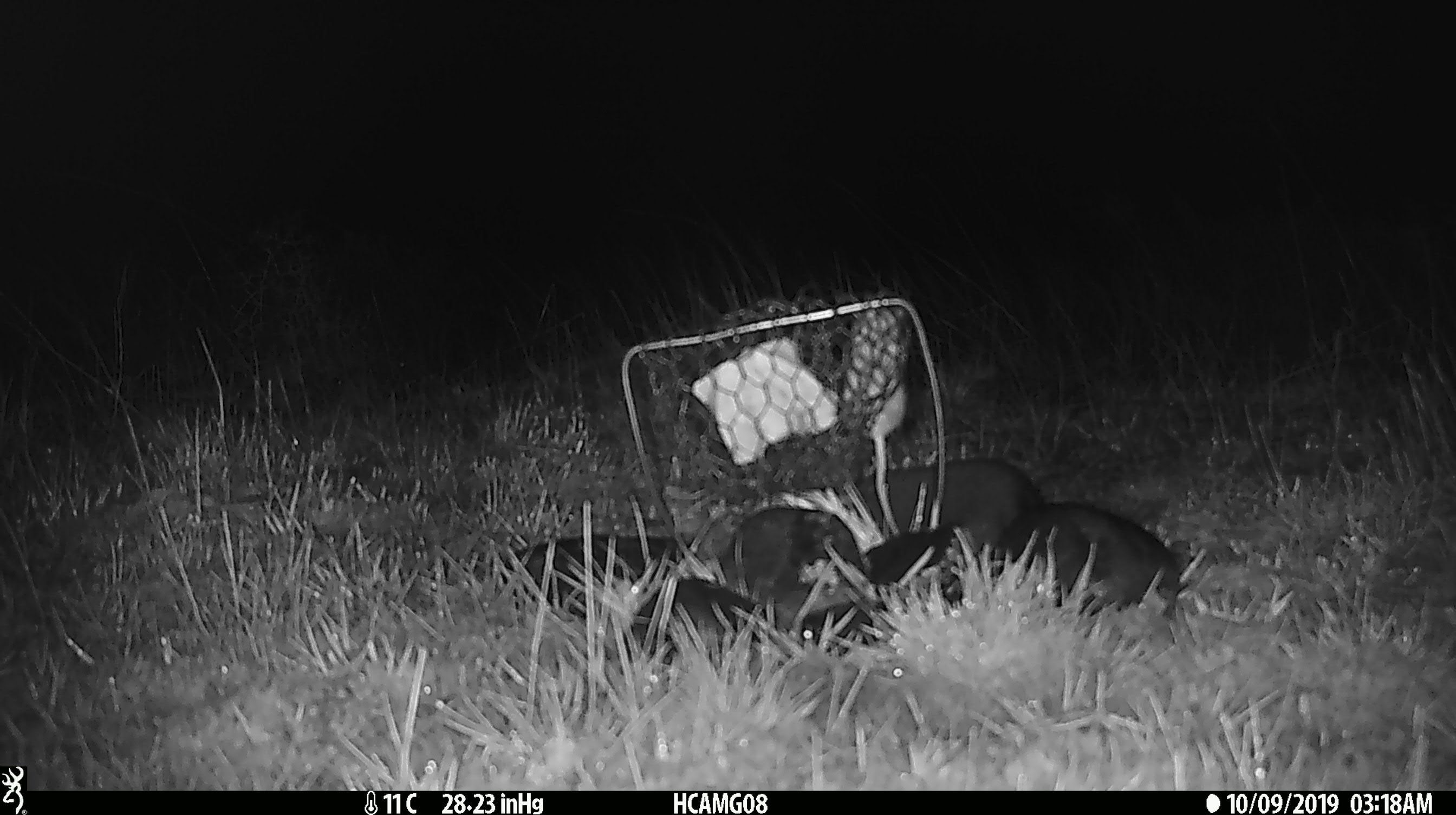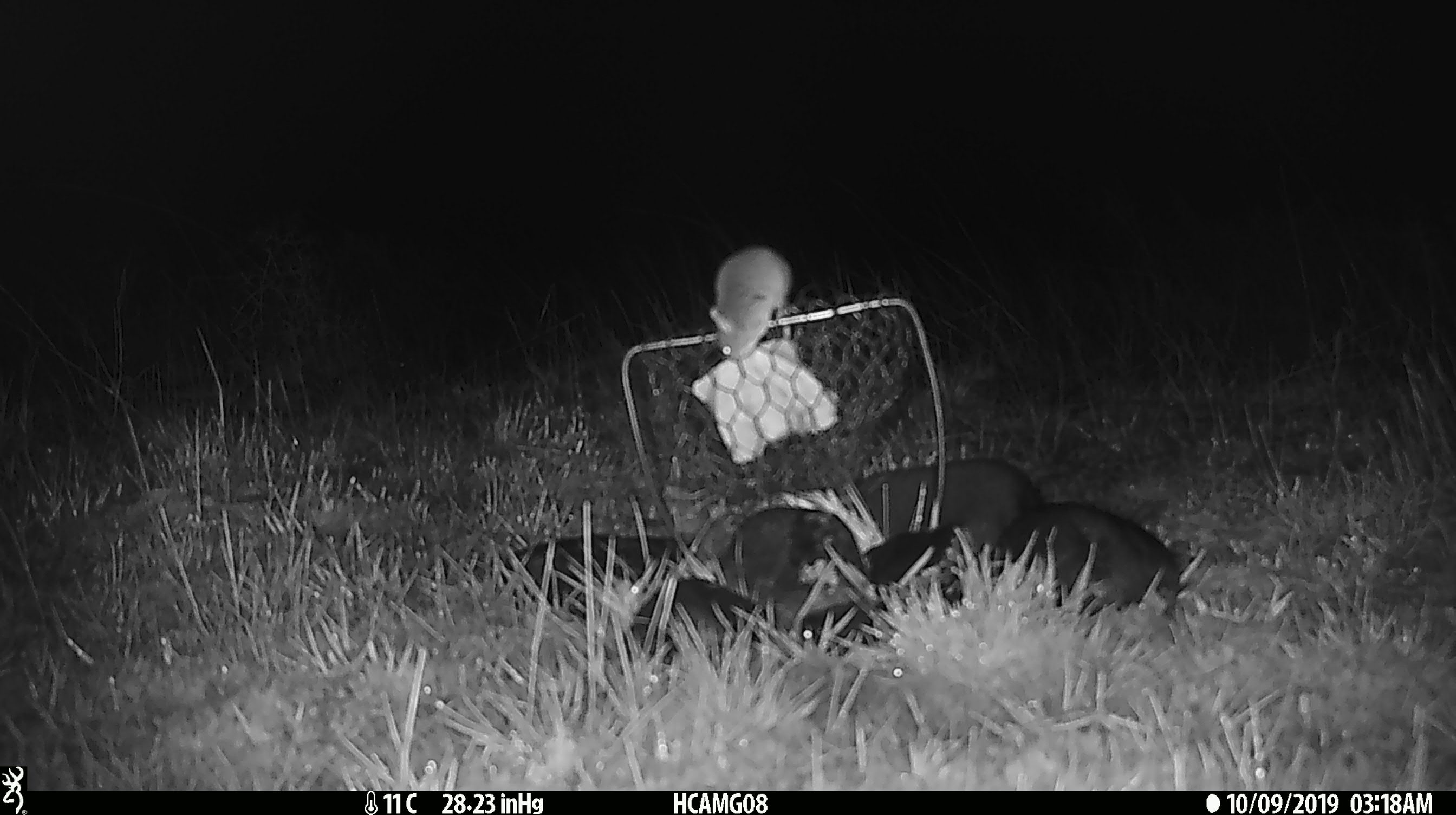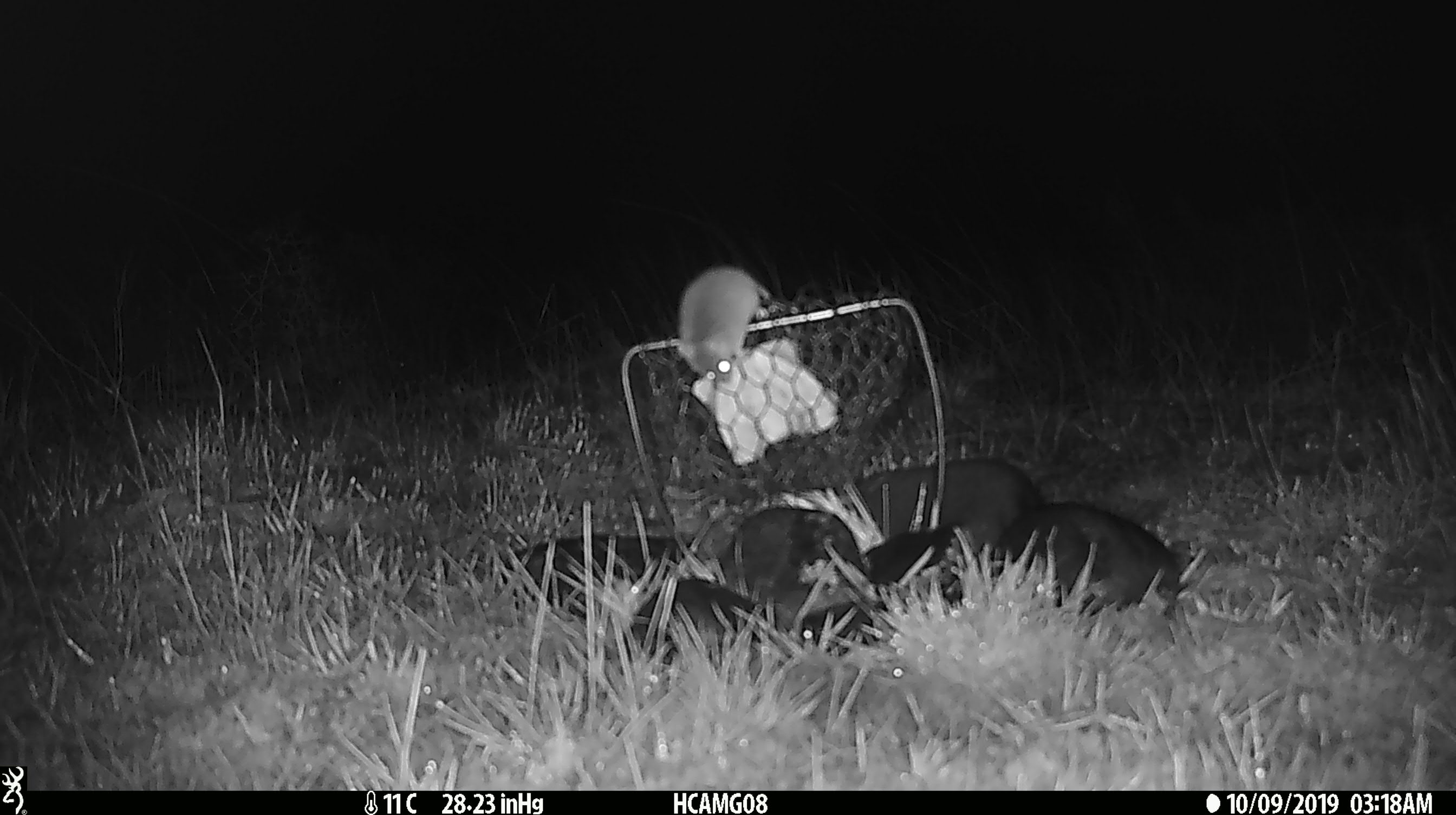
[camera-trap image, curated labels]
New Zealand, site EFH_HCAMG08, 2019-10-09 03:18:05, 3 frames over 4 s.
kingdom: Animalia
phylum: Chordata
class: Mammalia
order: Rodentia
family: Muridae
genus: Mus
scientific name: Mus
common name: mouse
Mouse (Mus).